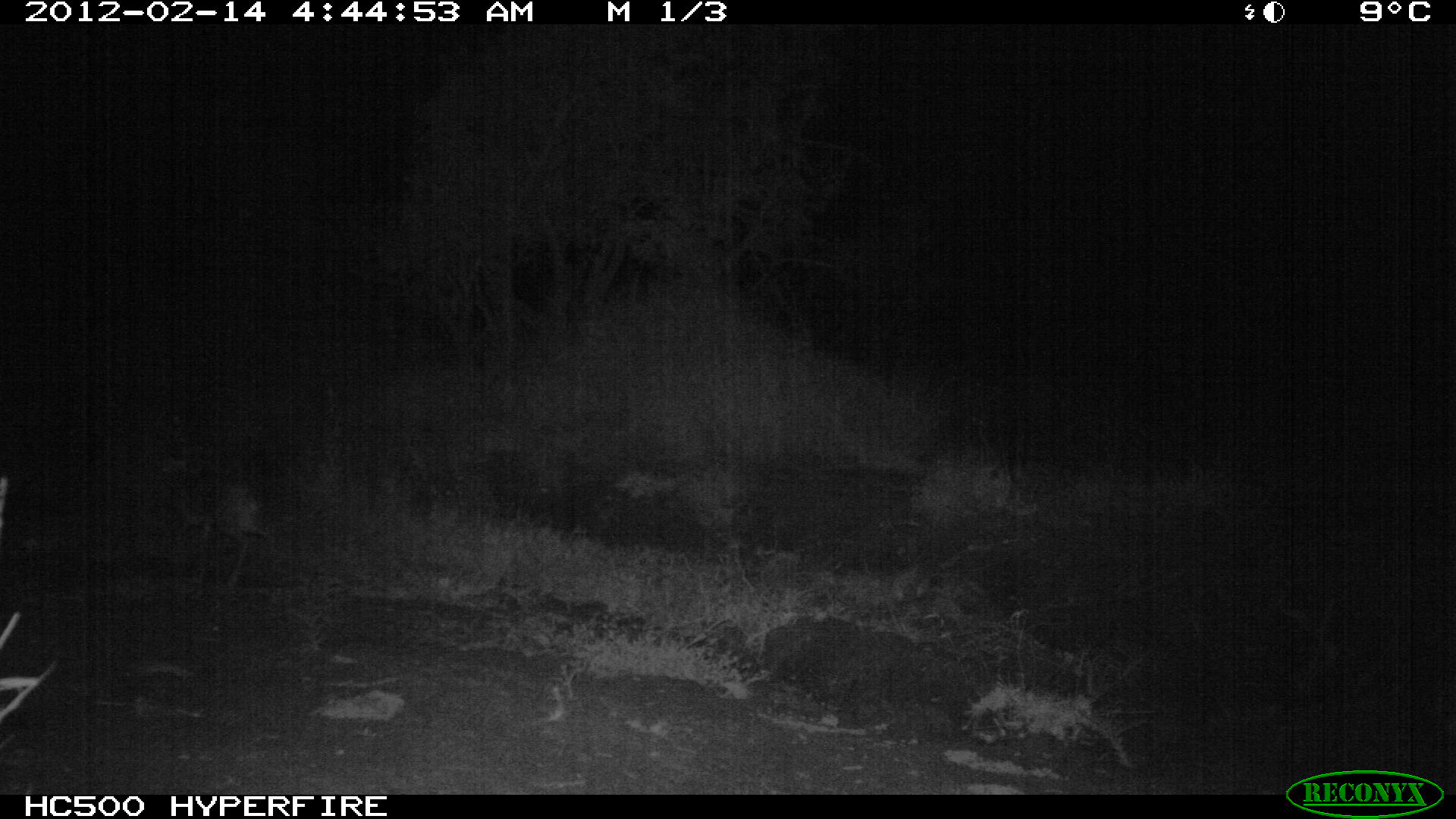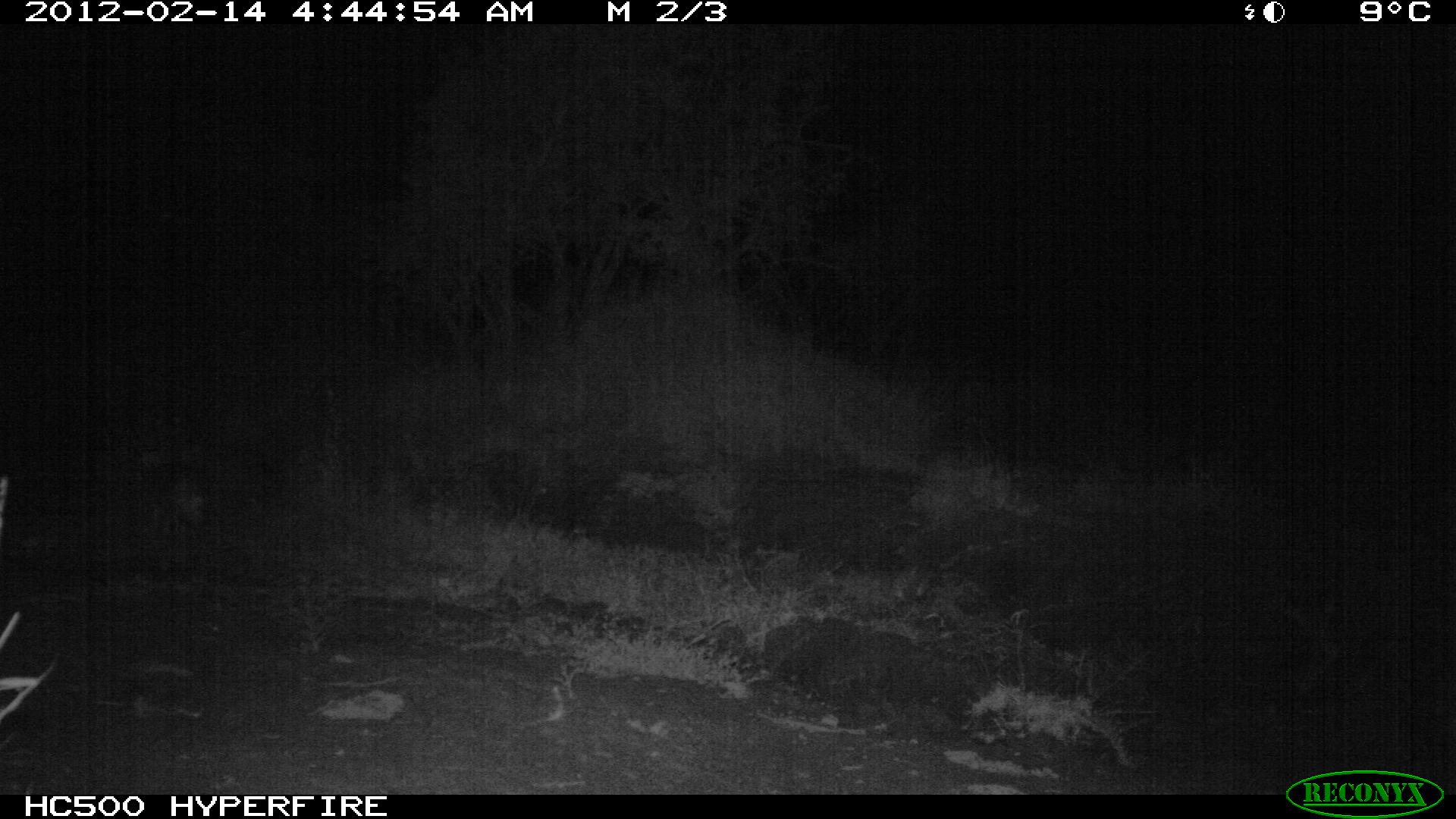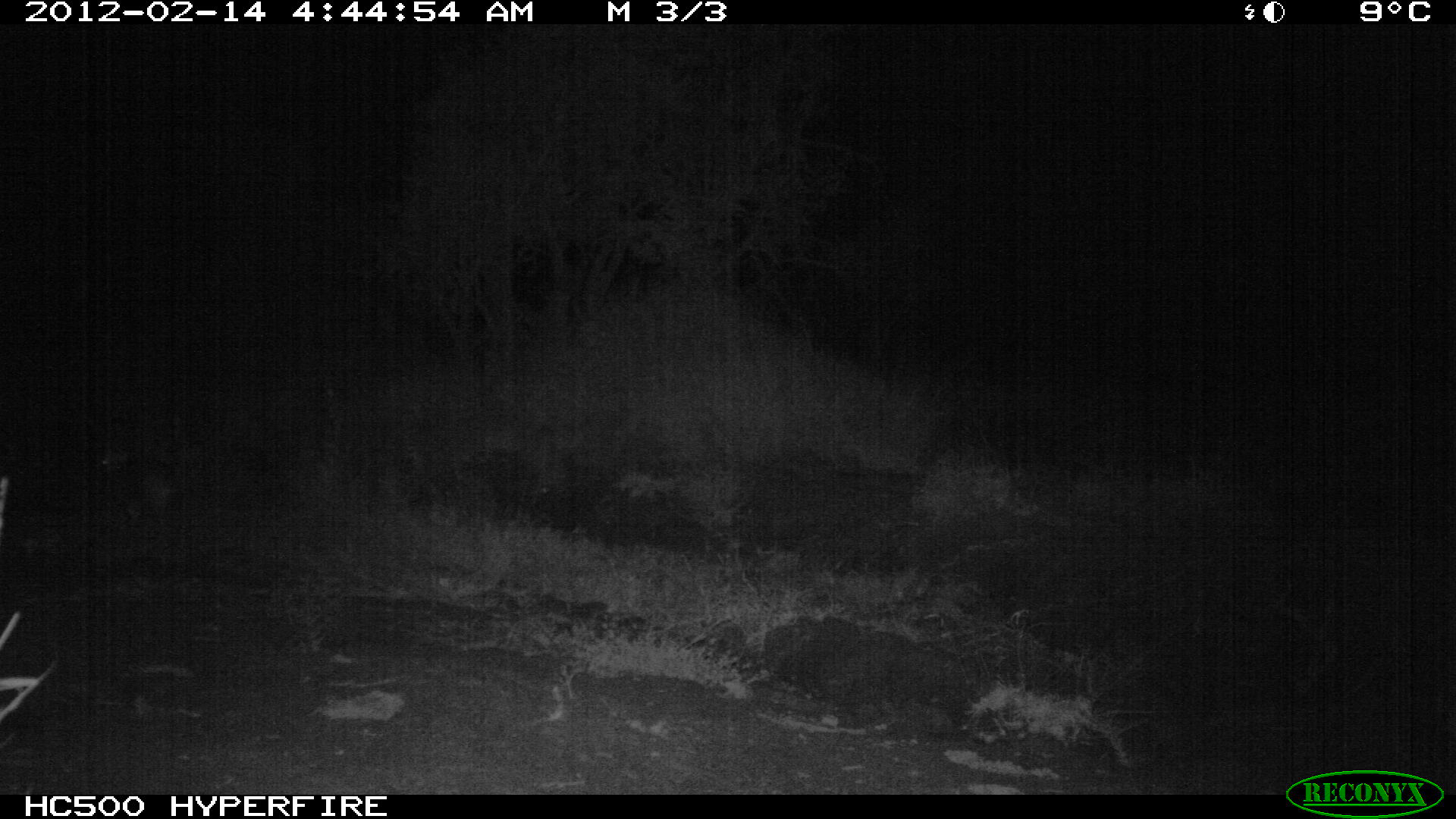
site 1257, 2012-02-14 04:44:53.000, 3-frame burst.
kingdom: Animalia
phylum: Chordata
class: Mammalia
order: Artiodactyla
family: Bovidae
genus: Madoqua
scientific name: Madoqua guentheri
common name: günther's dik-dik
Madoqua guentheri (günther's dik-dik), count 1.